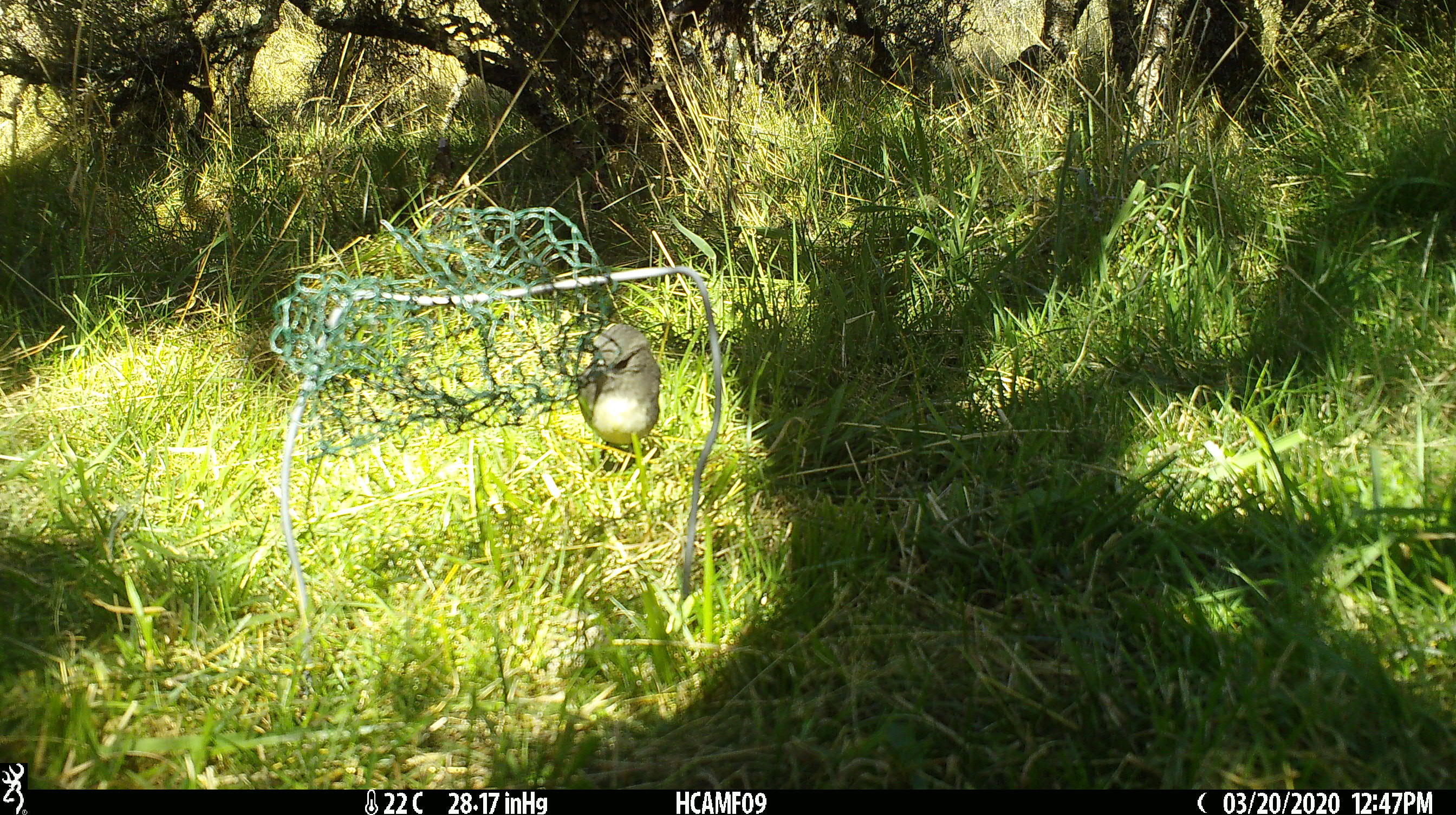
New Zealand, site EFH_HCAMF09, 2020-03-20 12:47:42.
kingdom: Animalia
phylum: Chordata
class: Aves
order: Passeriformes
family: Petroicidae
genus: Petroica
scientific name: Petroica australis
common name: new zealand robin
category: robin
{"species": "robin (new zealand robin) (Petroica australis)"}